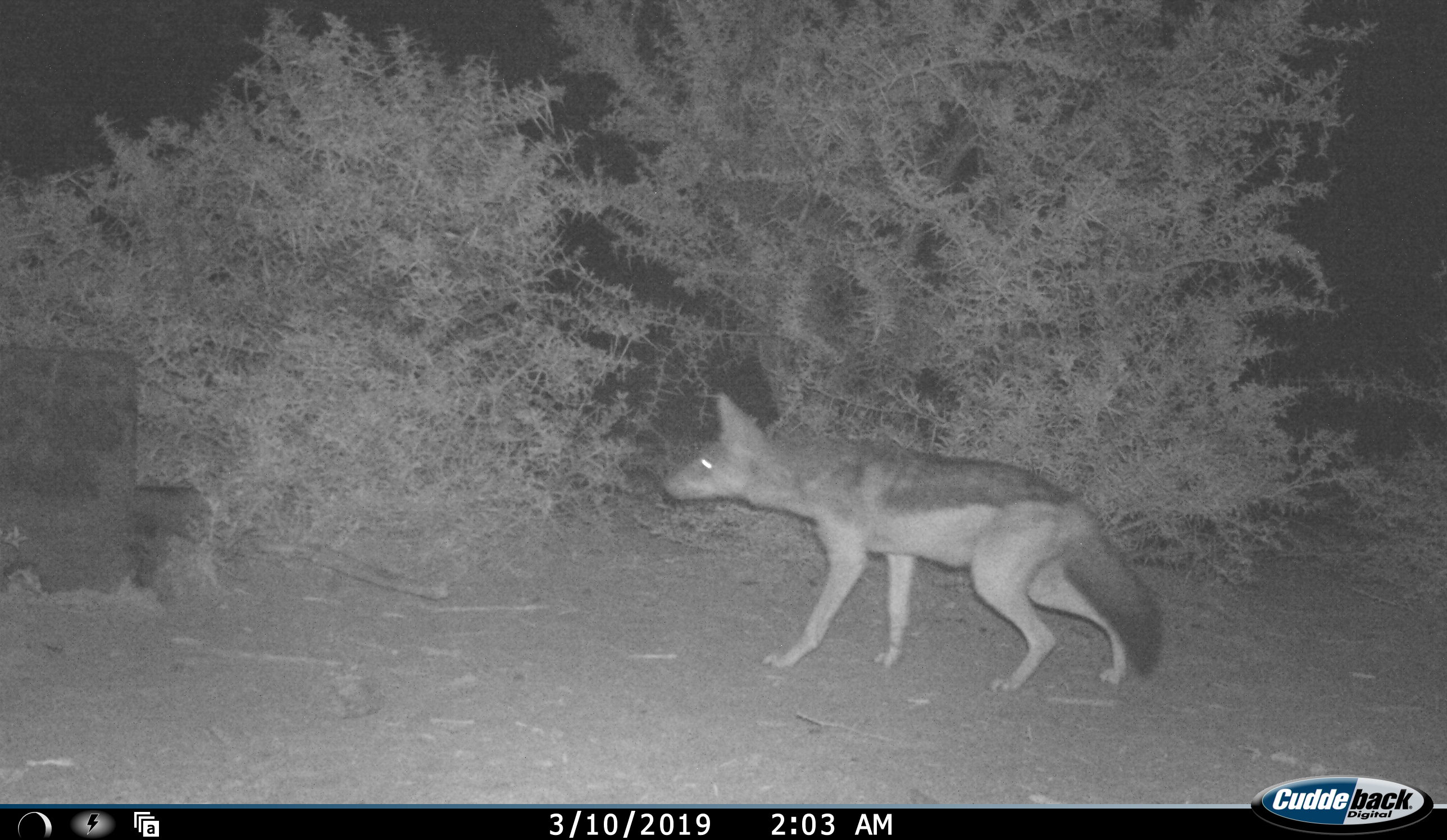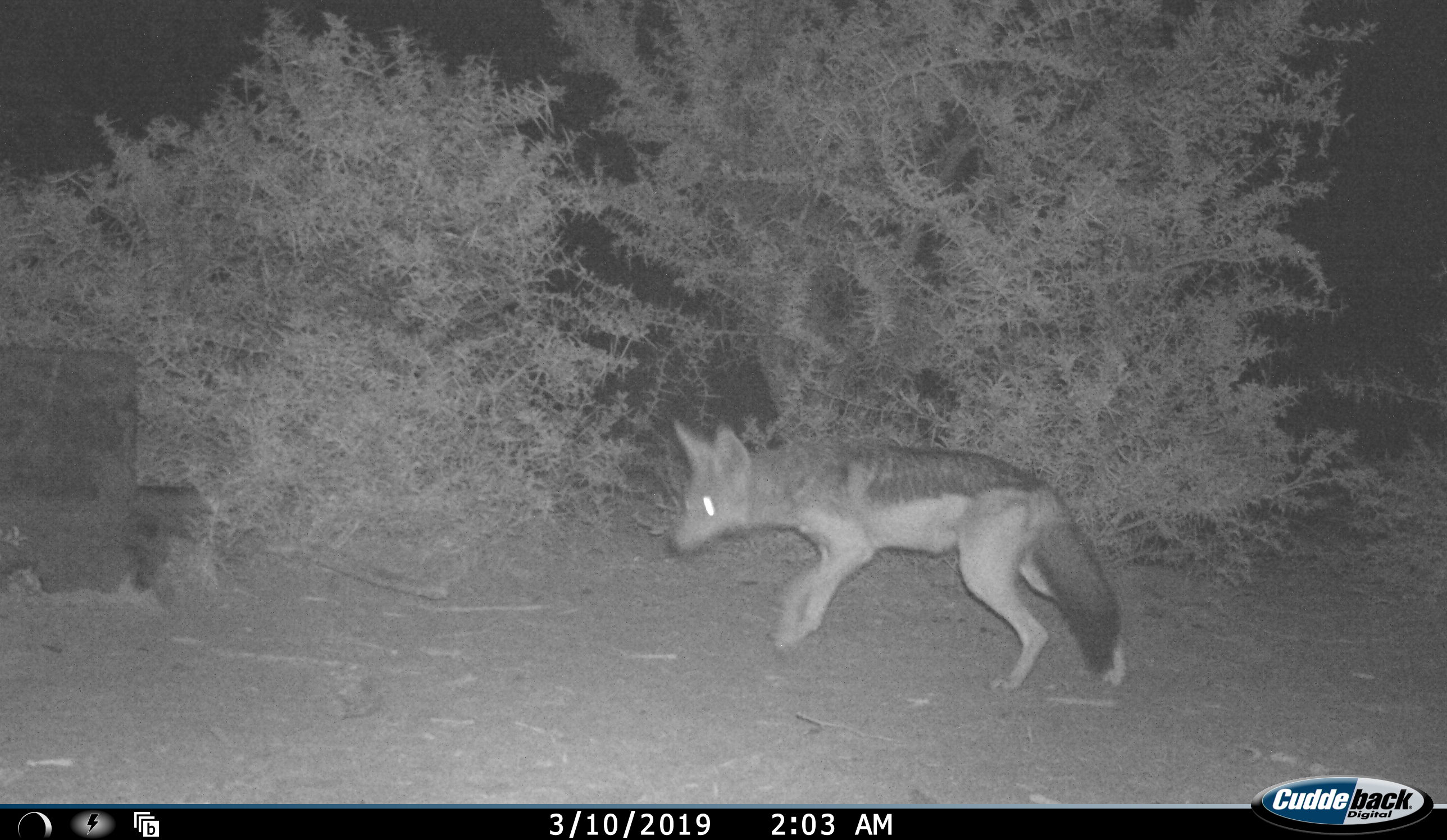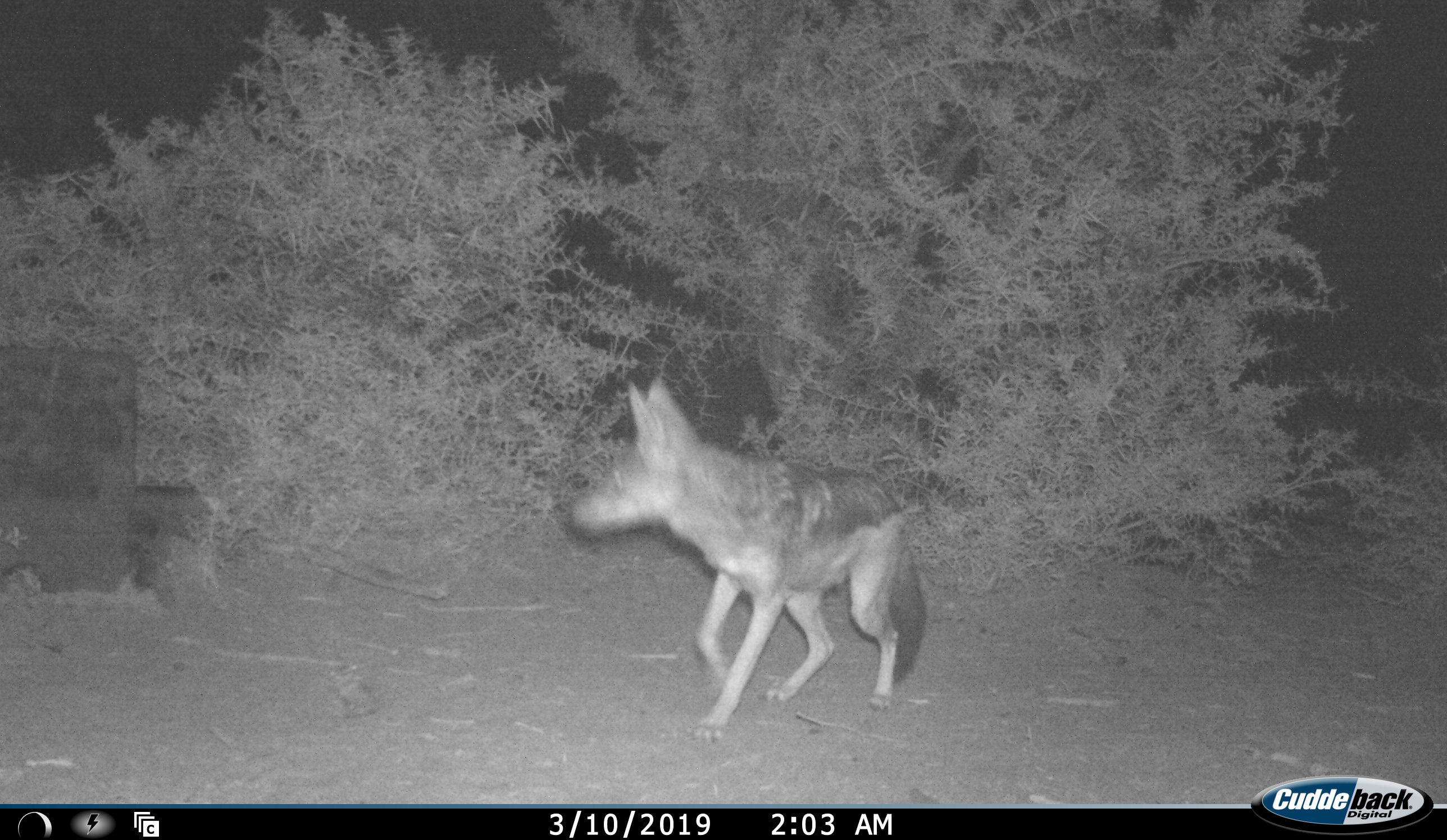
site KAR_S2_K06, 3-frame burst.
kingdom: Animalia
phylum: Chordata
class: Mammalia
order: Carnivora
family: Canidae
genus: Lupulella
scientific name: Lupulella mesomelas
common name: black-backed jackal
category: jackalblackbacked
Jackalblackbacked (black-backed jackal) (Lupulella mesomelas), count 1. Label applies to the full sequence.